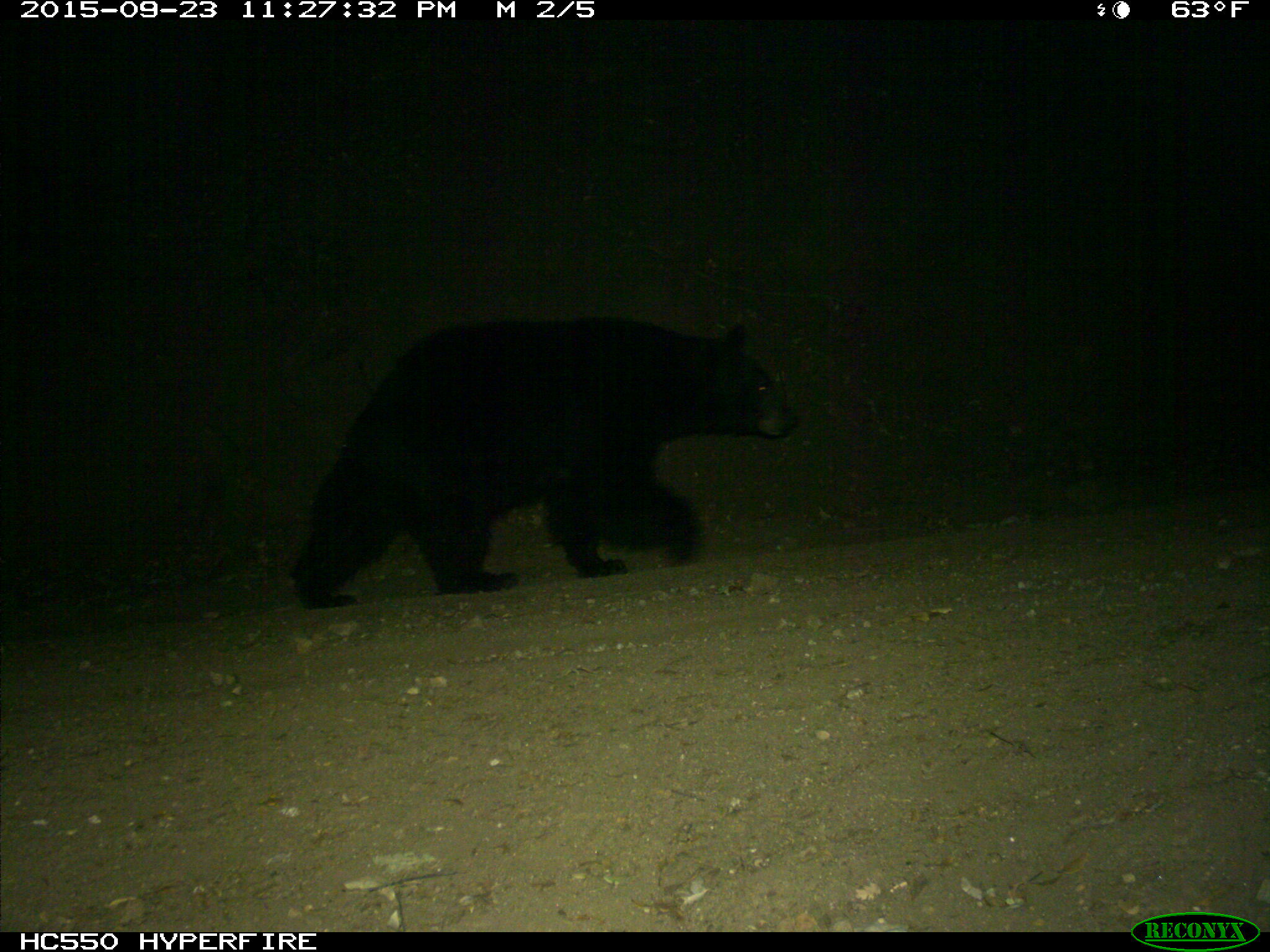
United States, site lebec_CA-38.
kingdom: Animalia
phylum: Chordata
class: Mammalia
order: Carnivora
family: Ursidae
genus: Ursus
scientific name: Ursus americanus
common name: american black bear